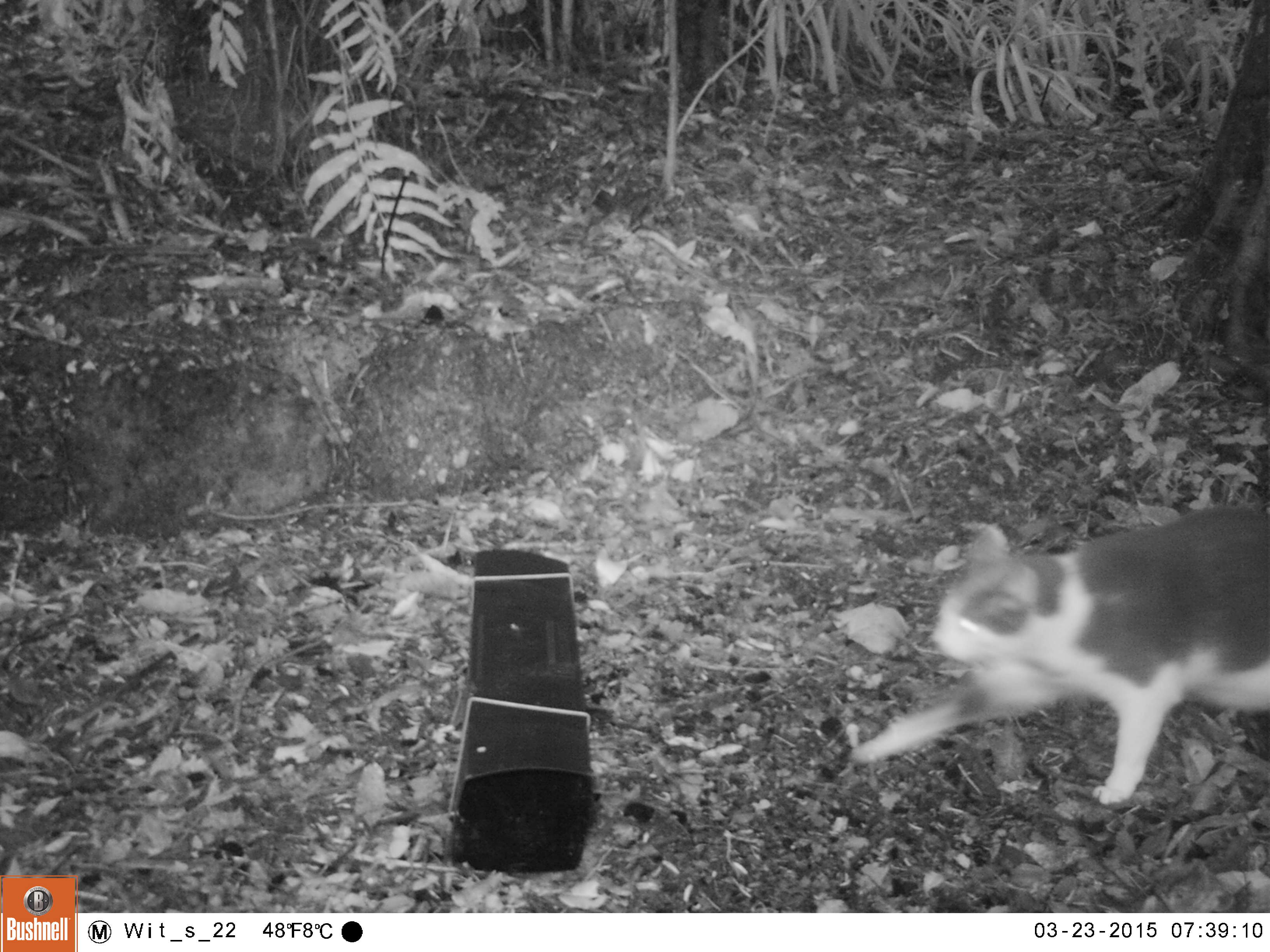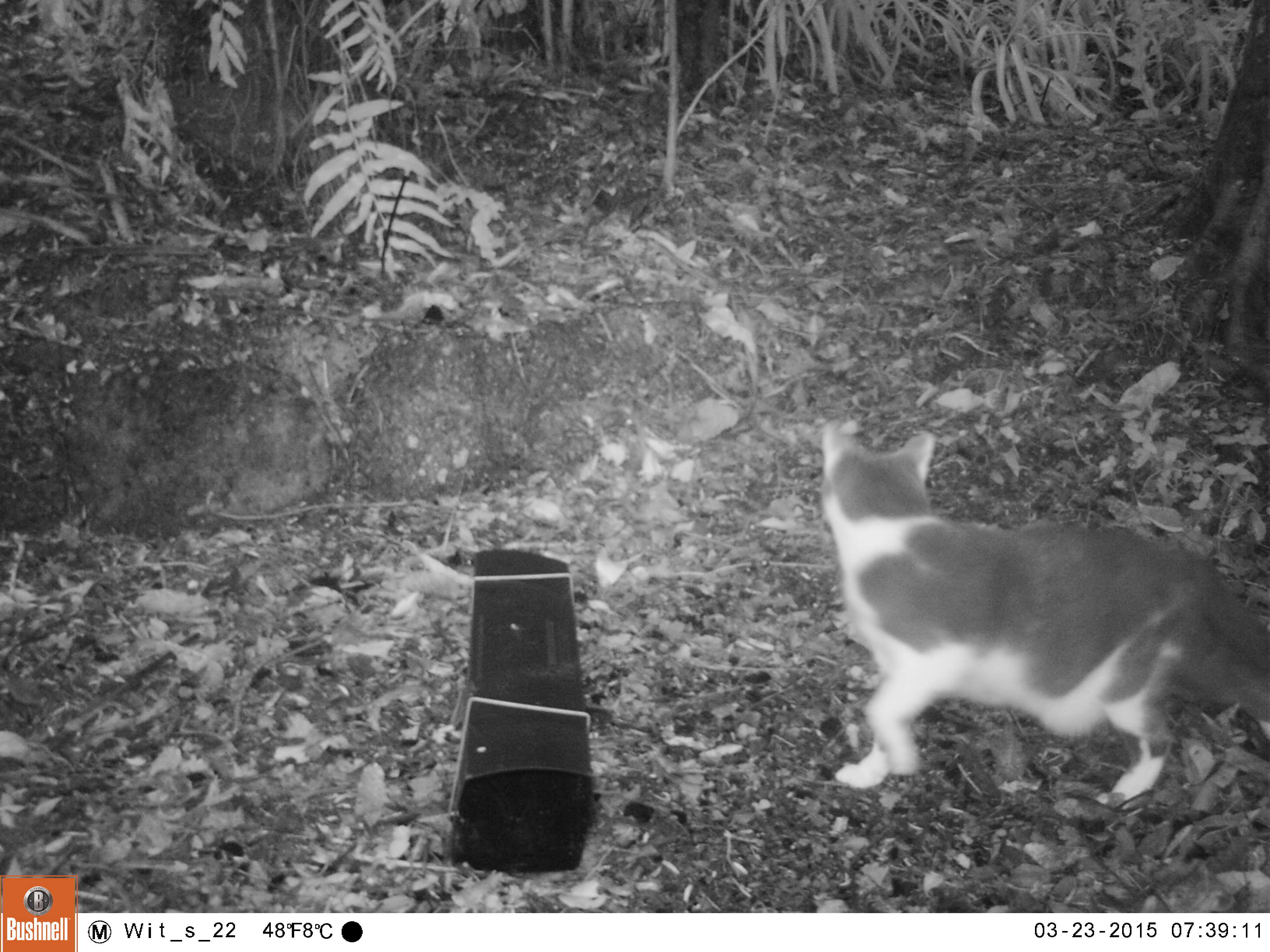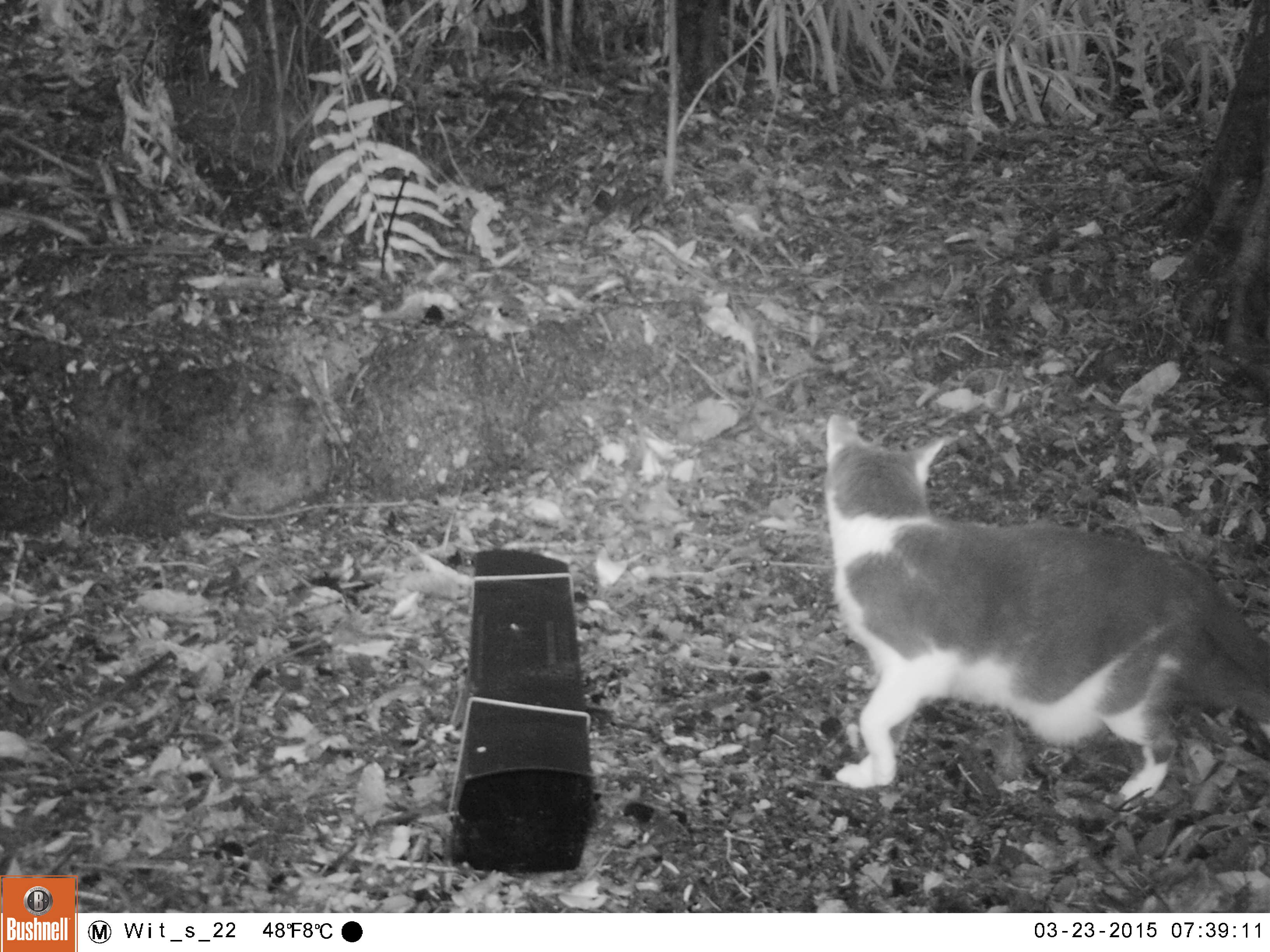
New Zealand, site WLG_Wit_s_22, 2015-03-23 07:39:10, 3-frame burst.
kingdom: Animalia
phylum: Chordata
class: Mammalia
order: Carnivora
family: Felidae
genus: Felis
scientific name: Felis catus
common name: domestic cat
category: cat